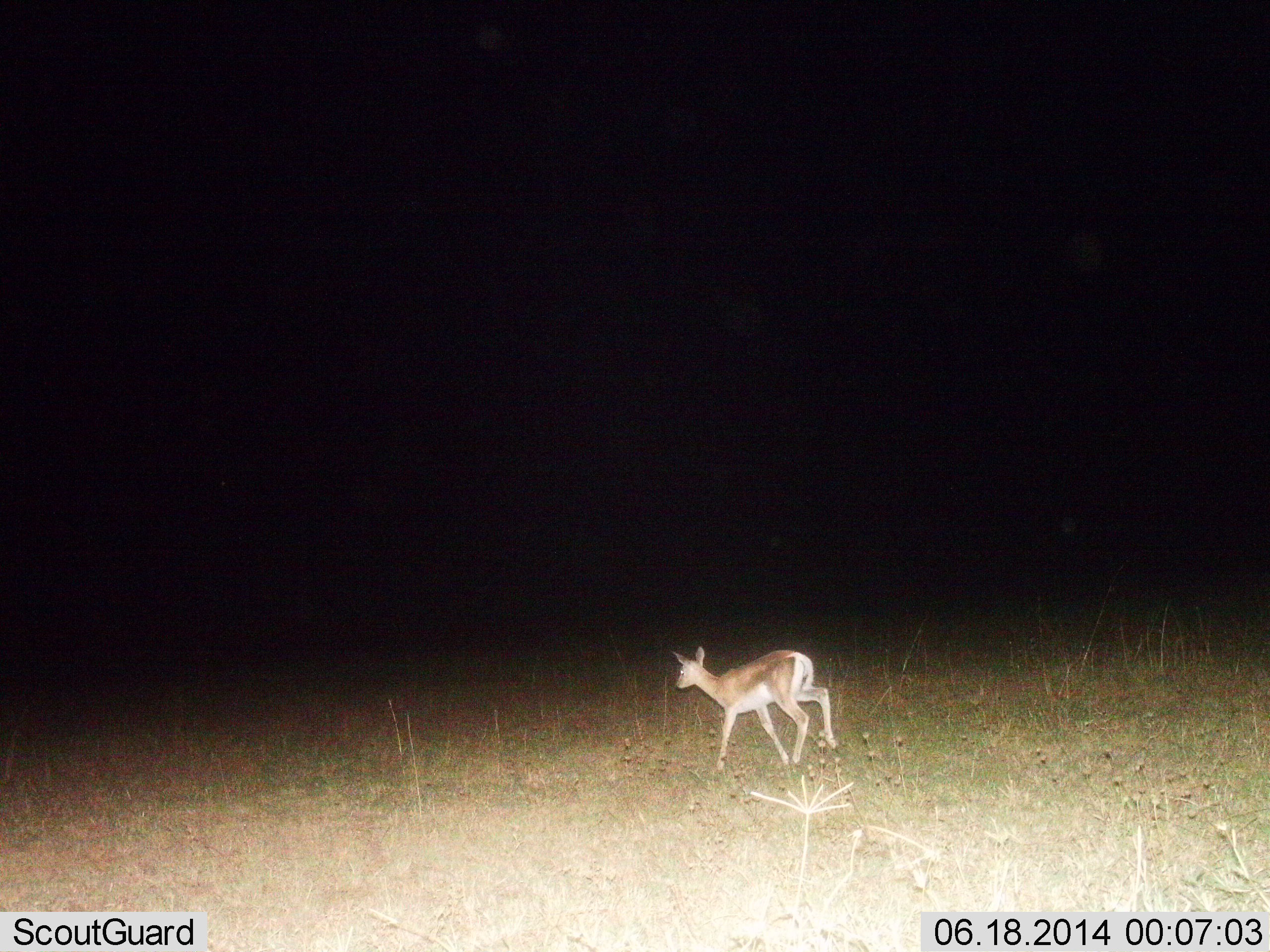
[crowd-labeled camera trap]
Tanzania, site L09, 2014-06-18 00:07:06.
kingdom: Animalia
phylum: Chordata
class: Mammalia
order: Artiodactyla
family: Bovidae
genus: Nanger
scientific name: Nanger granti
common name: grant's gazelle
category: gazellegrants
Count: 1.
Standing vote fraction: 0%.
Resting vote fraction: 0%.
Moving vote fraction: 100%.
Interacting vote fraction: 0%.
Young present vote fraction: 0%.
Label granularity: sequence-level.